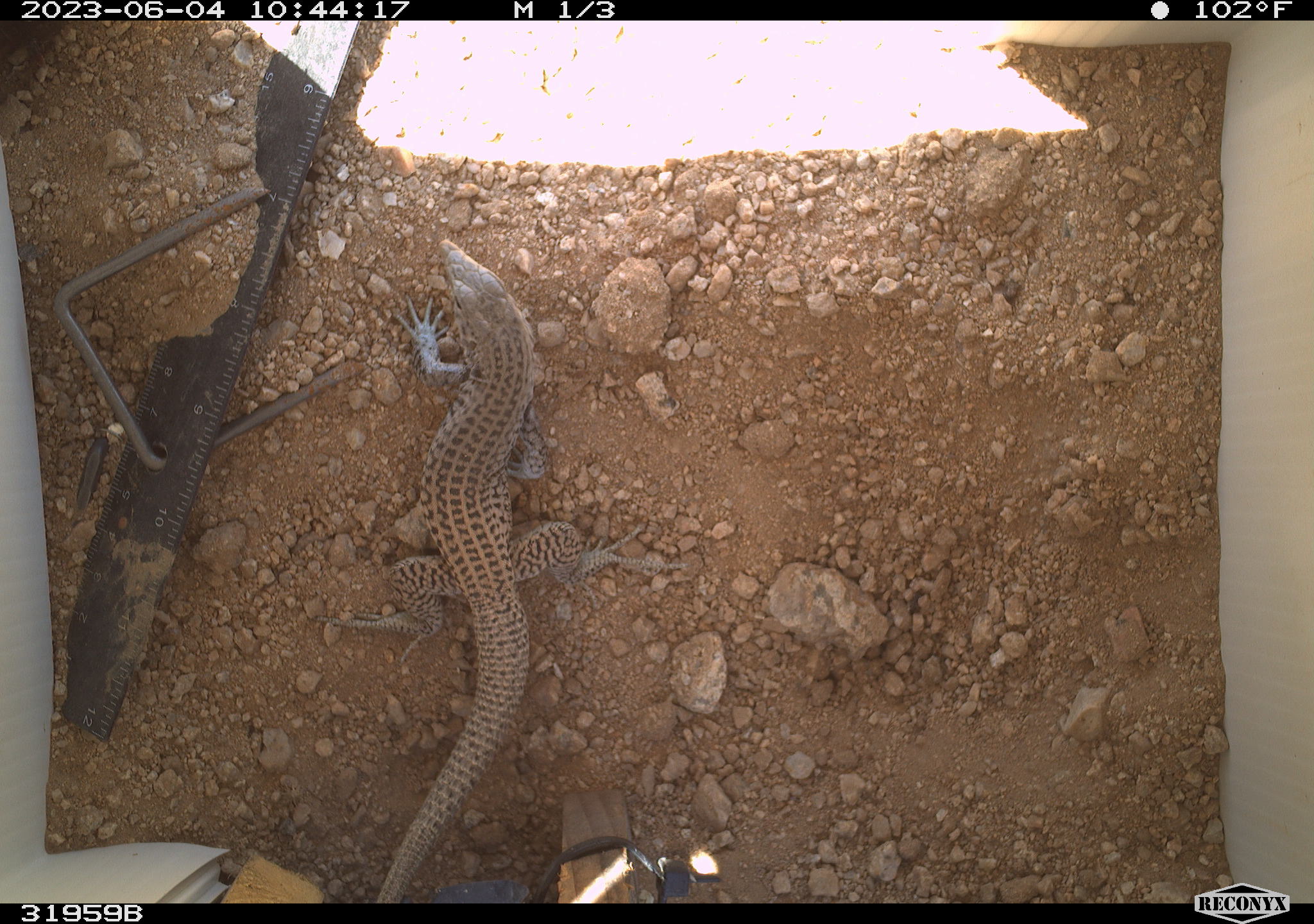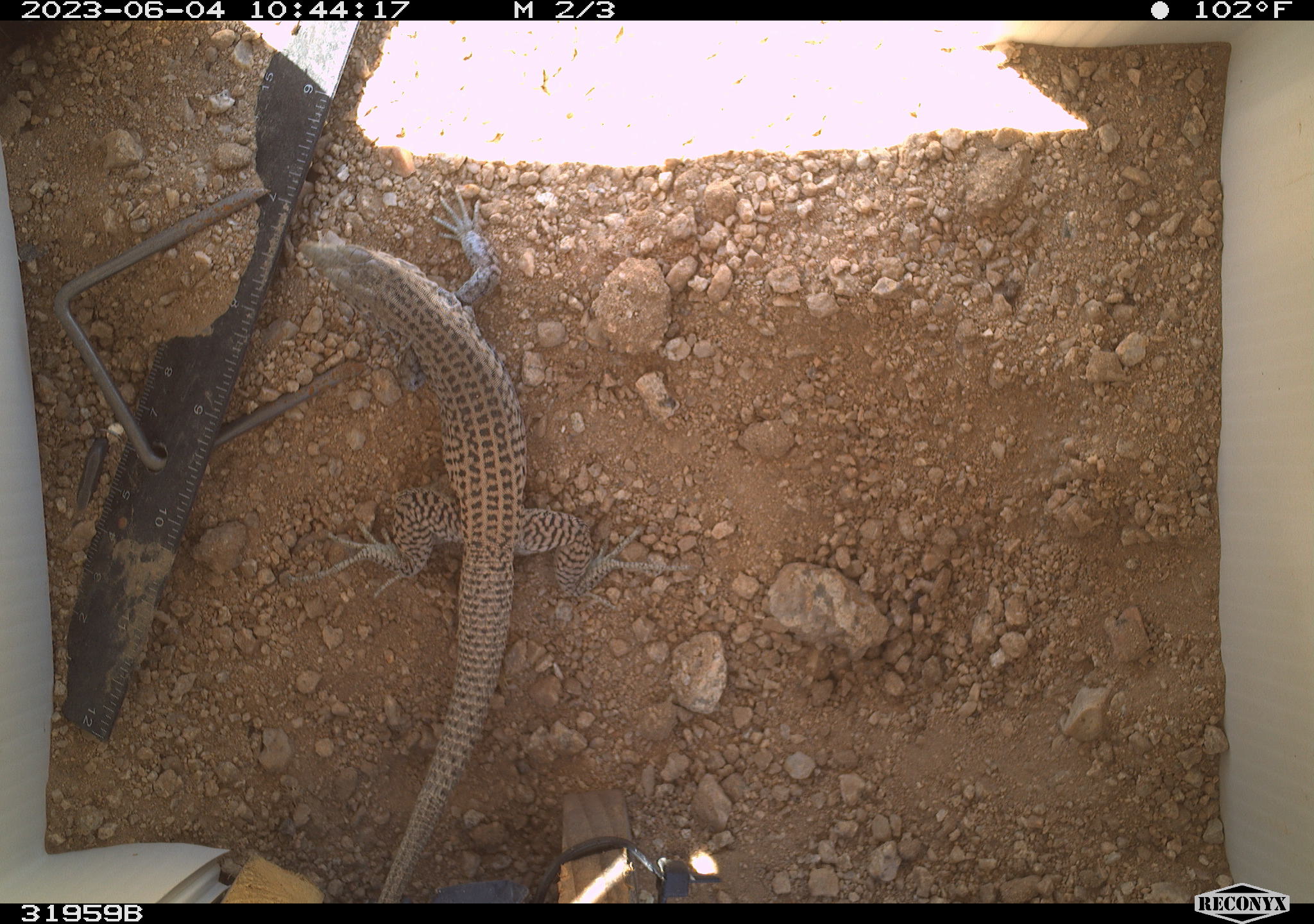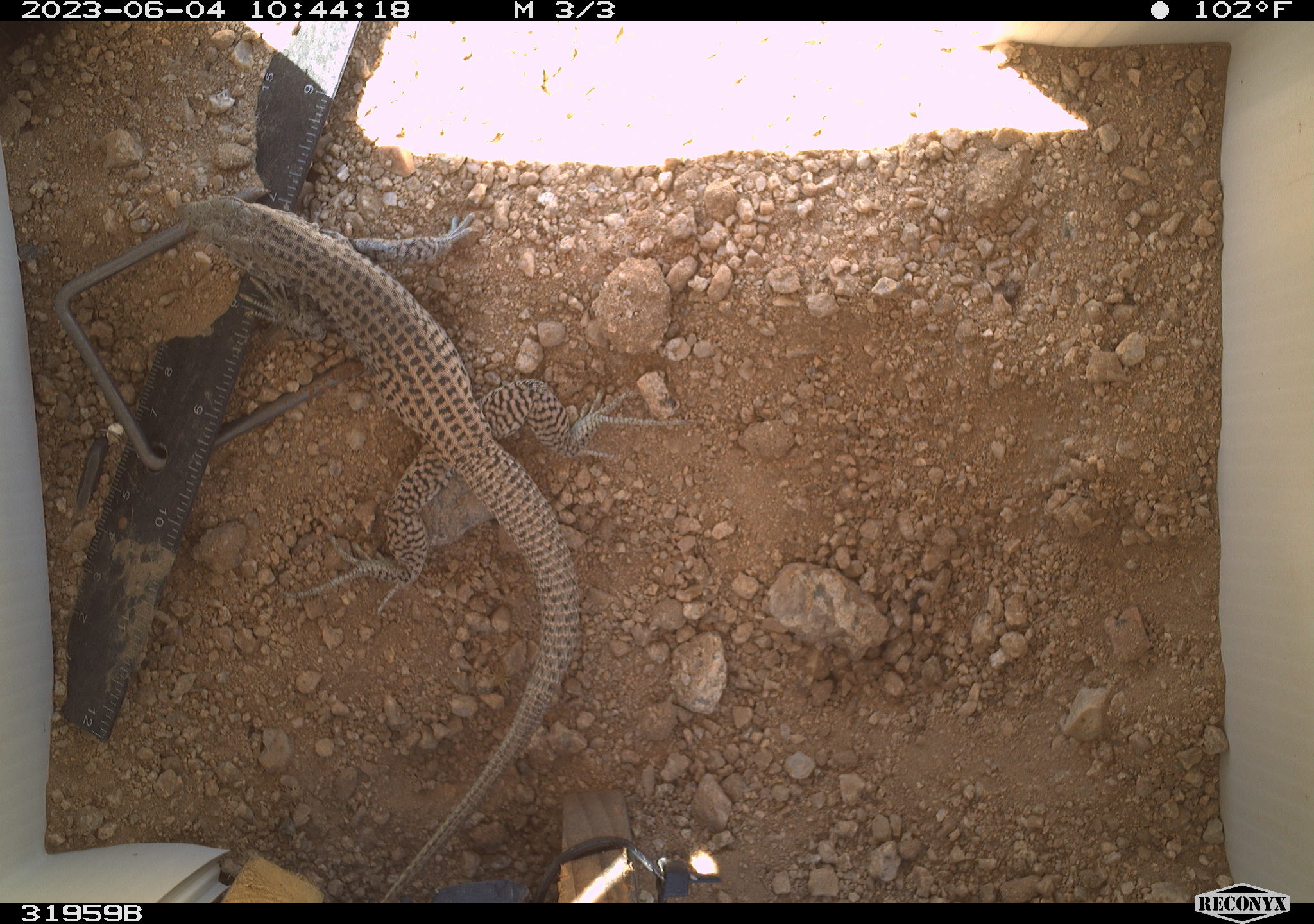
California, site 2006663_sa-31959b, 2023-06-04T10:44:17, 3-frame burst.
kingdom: Animalia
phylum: Chordata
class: Reptilia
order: Squamata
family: Teiidae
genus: Aspidoscelis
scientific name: Aspidoscelis tigris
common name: western whiptail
Western whiptail (Aspidoscelis tigris).